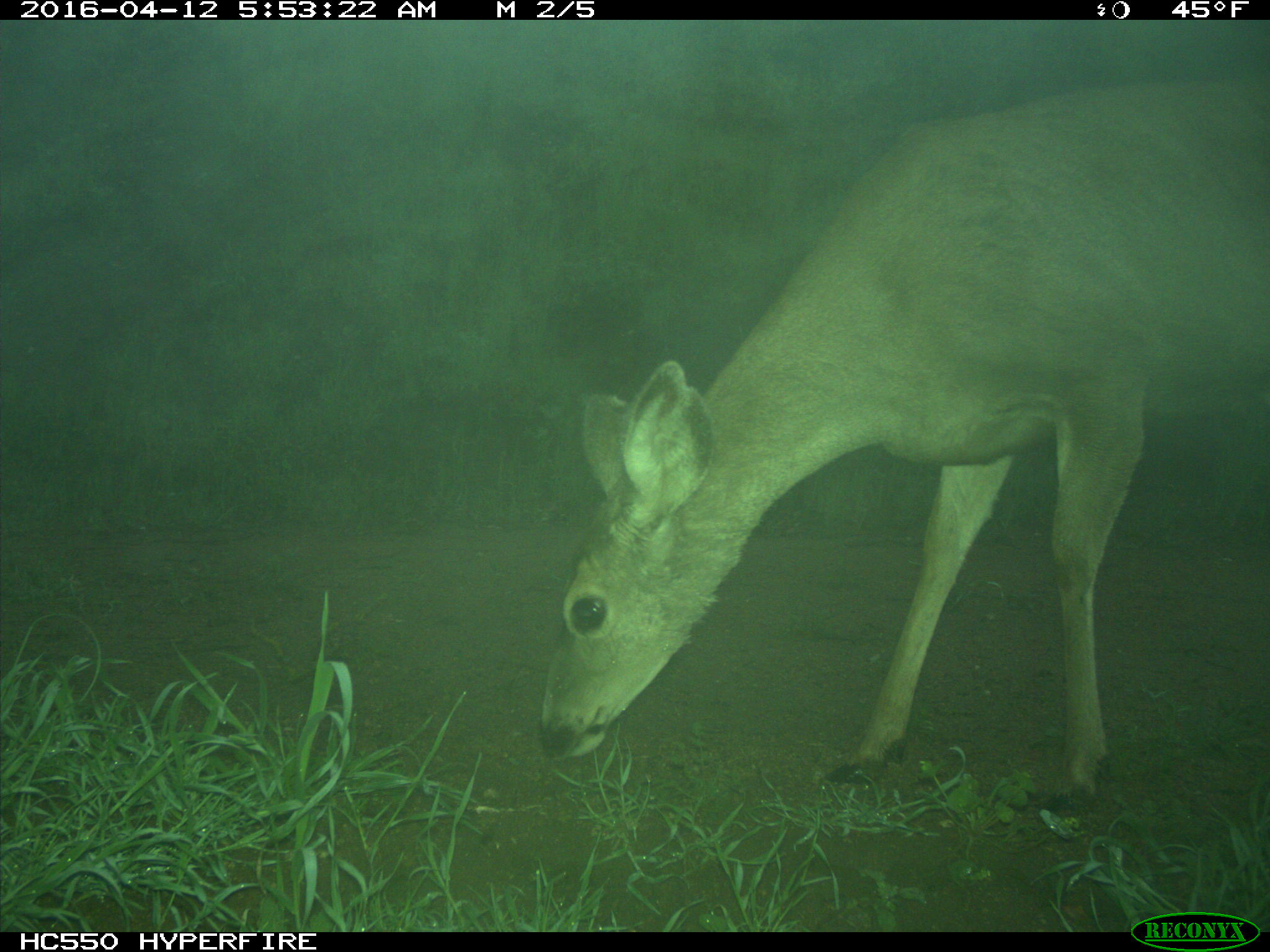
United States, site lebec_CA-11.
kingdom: Animalia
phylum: Chordata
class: Mammalia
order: Artiodactyla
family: Cervidae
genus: Odocoileus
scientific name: Odocoileus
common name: deer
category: unidentified deer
Unidentified deer (deer) (Odocoileus).